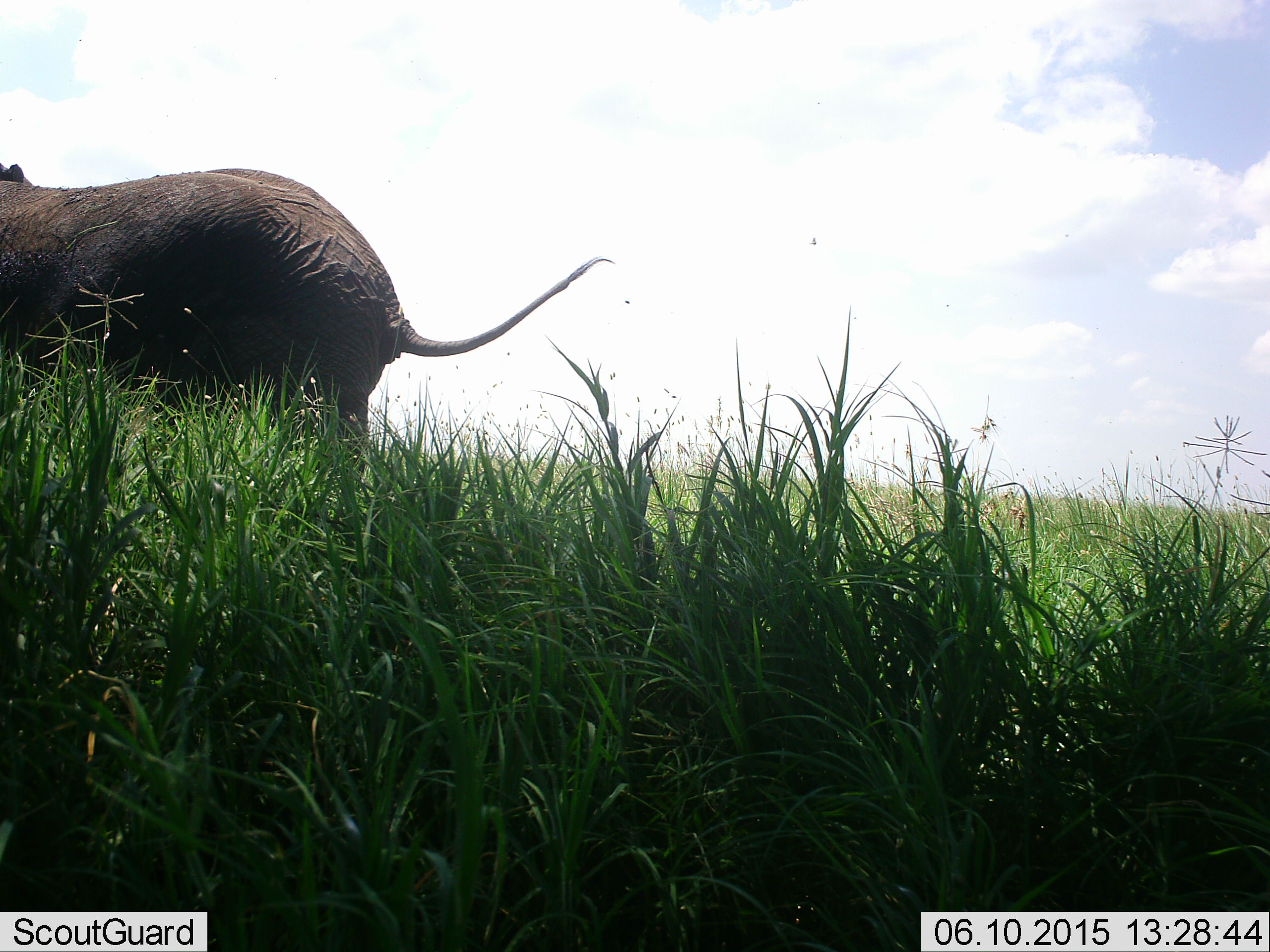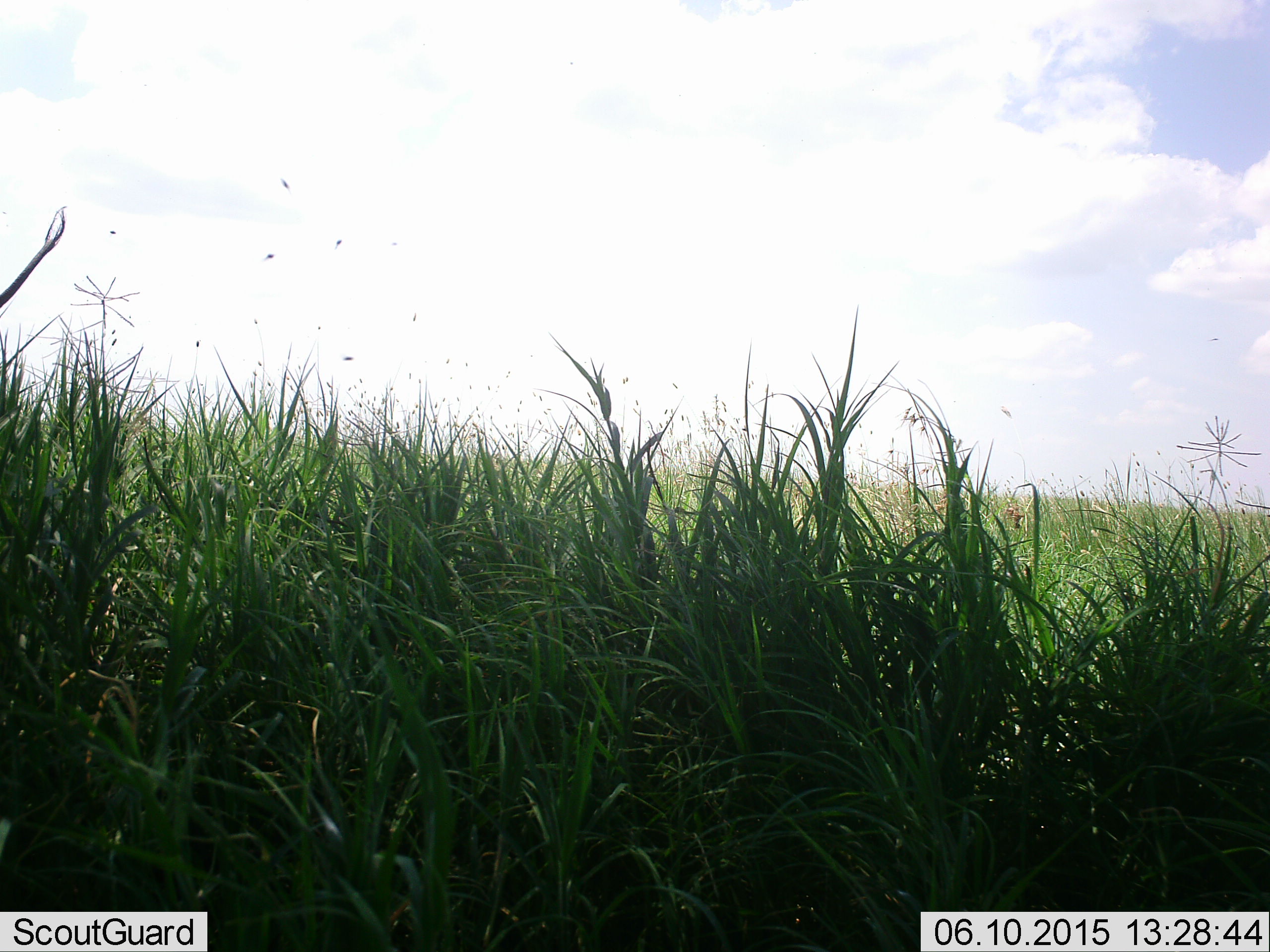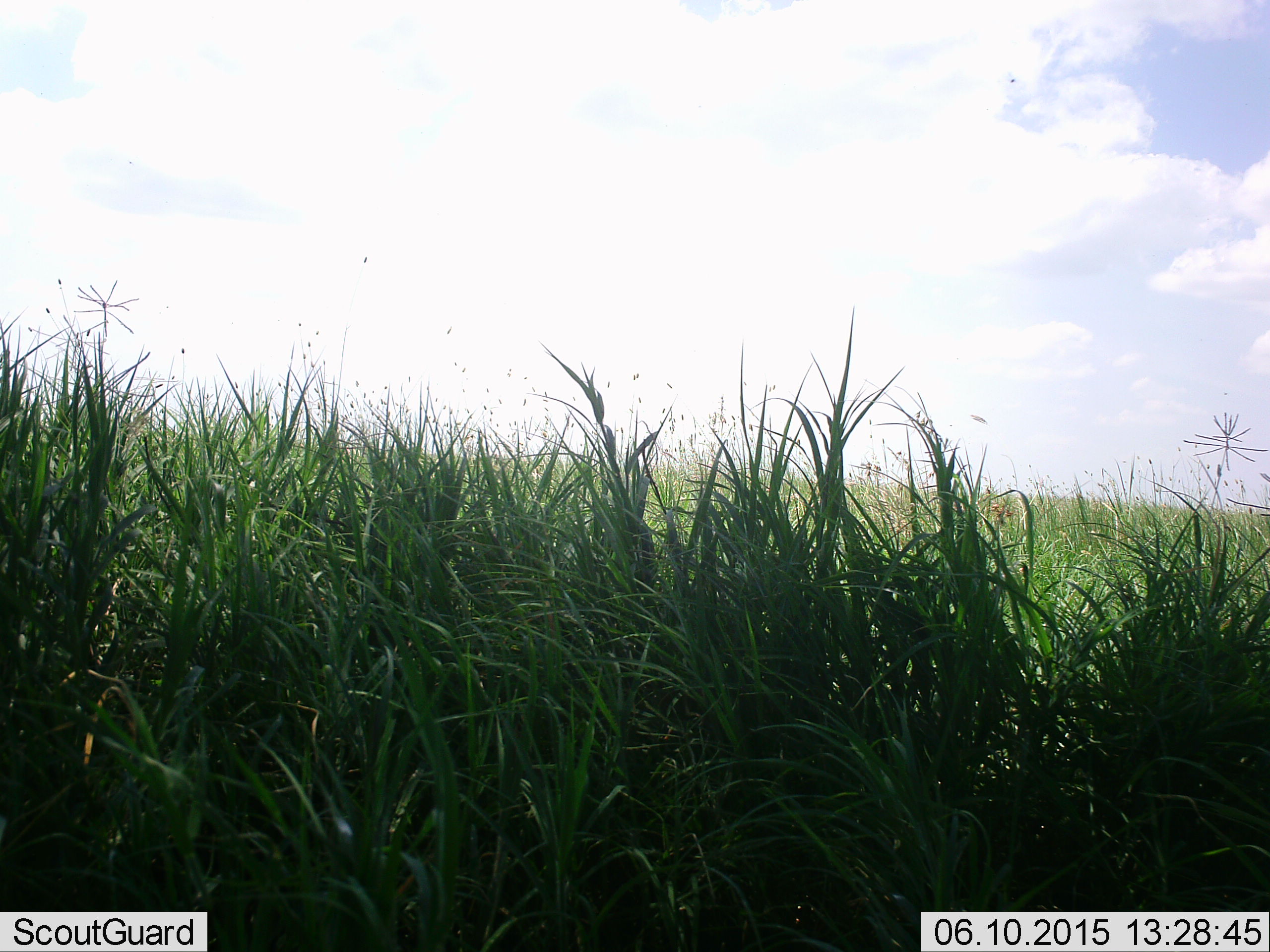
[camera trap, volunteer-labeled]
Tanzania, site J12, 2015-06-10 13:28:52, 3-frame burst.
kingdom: Animalia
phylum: Chordata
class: Mammalia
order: Proboscidea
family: Elephantidae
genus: Loxodonta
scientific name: Loxodonta africana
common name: african bush elephant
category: elephant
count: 1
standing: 0%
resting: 0%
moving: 100%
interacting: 0%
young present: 10%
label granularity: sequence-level